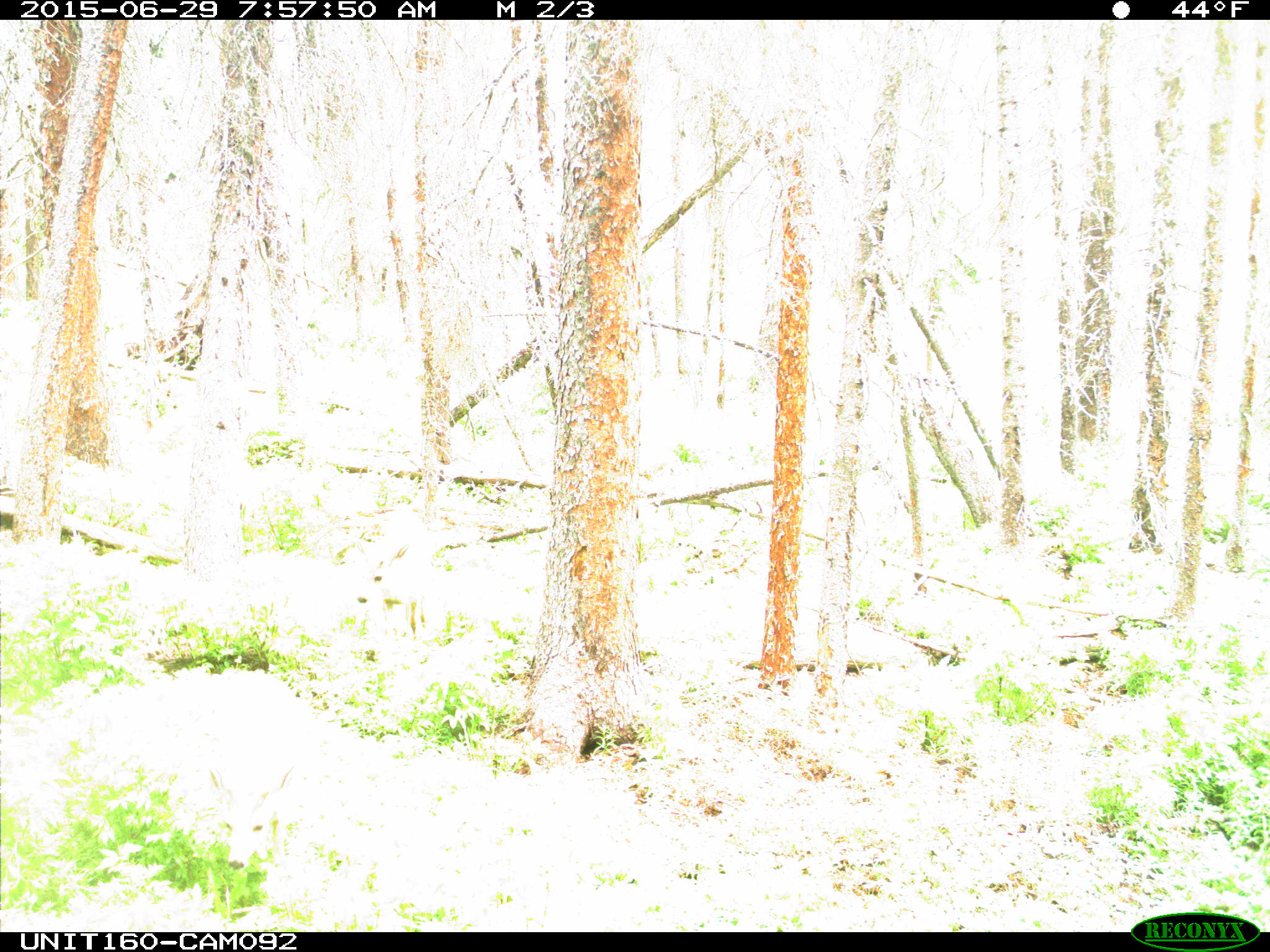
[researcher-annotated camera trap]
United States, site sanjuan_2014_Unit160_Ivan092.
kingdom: Animalia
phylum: Chordata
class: Mammalia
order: Artiodactyla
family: Cervidae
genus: Odocoileus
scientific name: Odocoileus hemionus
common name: mule deer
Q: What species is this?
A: Odocoileus hemionus (mule deer).